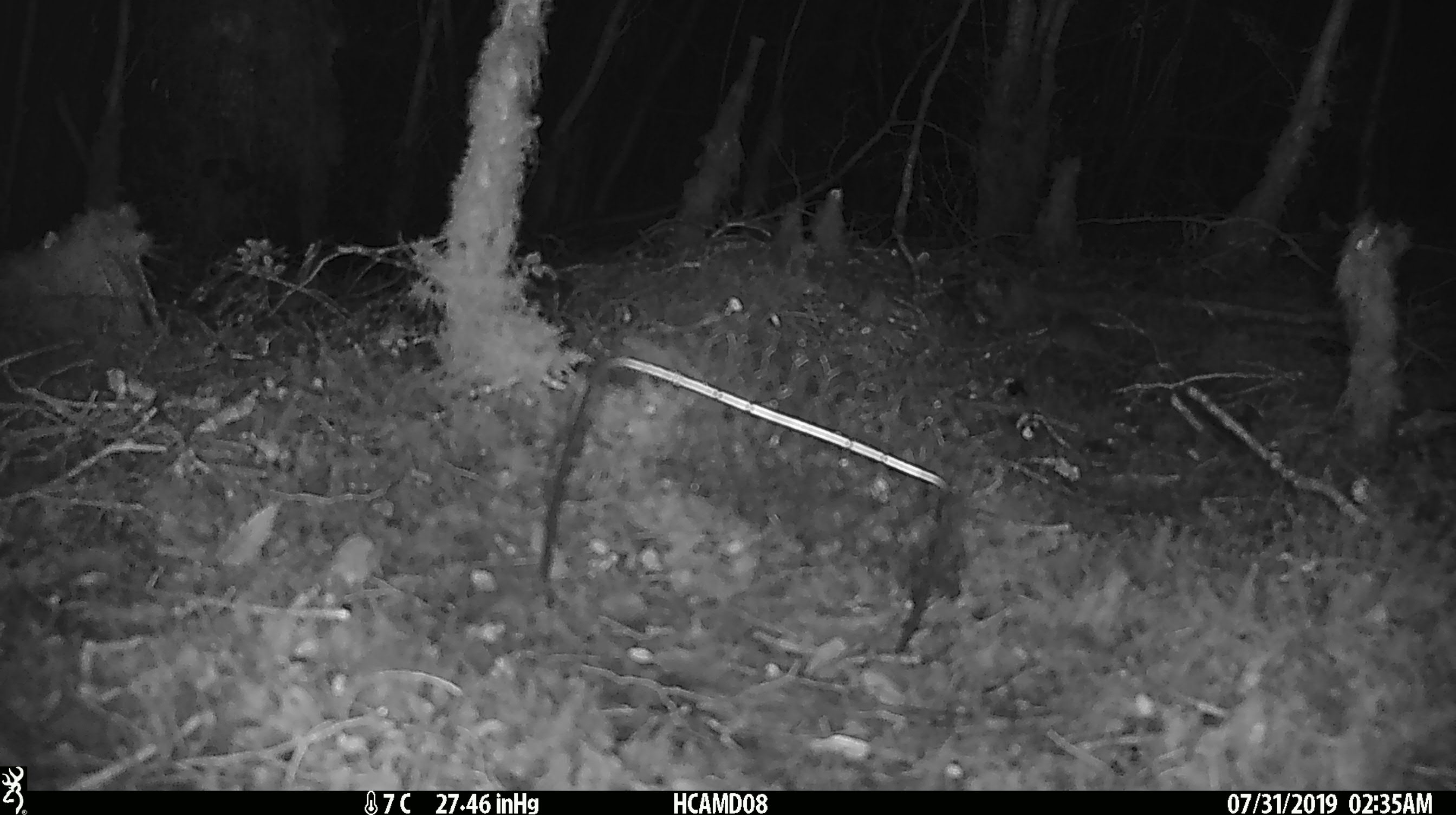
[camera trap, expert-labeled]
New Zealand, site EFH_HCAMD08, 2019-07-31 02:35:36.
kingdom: Animalia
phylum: Chordata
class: Mammalia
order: Rodentia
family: Muridae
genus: Mus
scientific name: Mus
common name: mouse